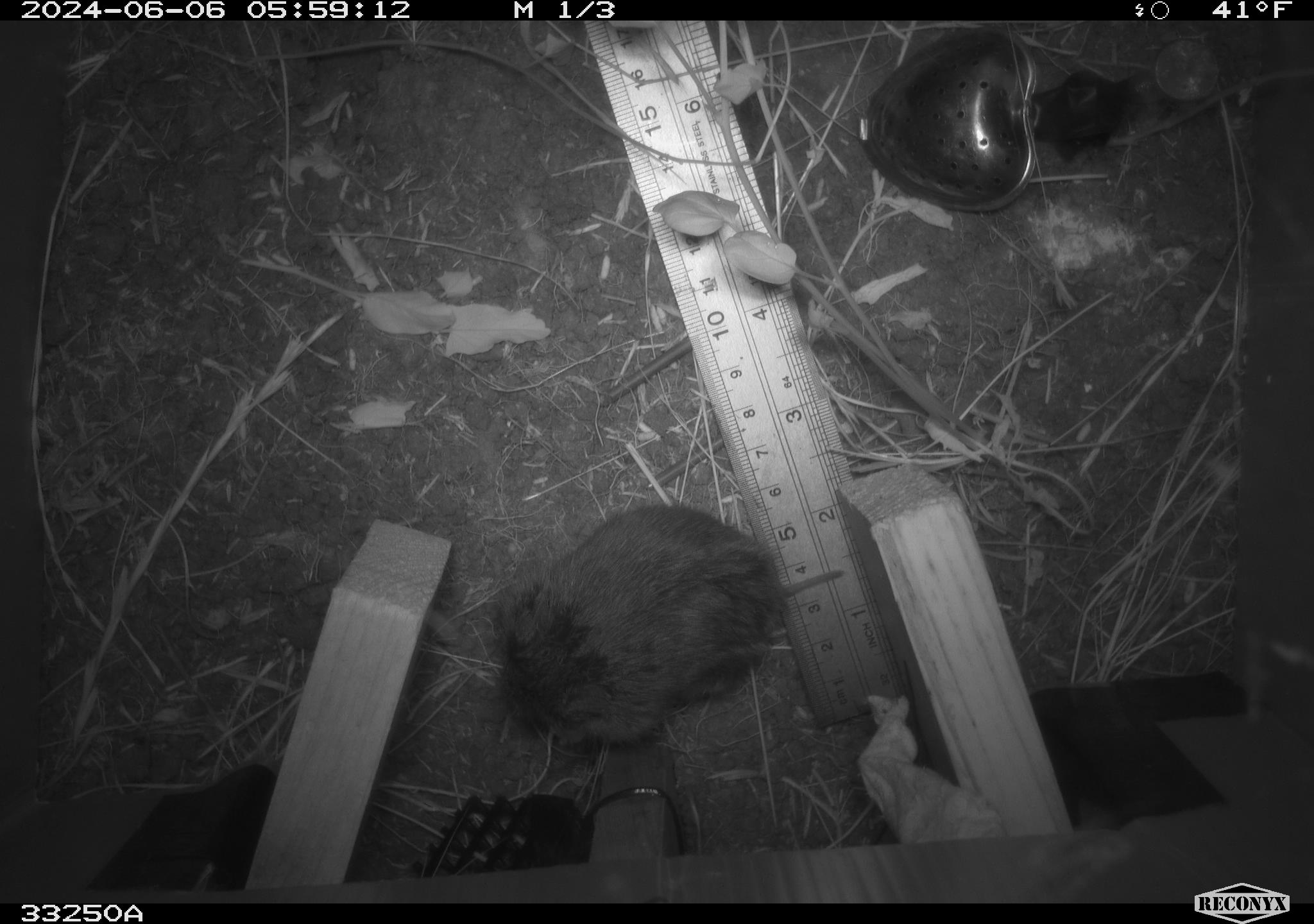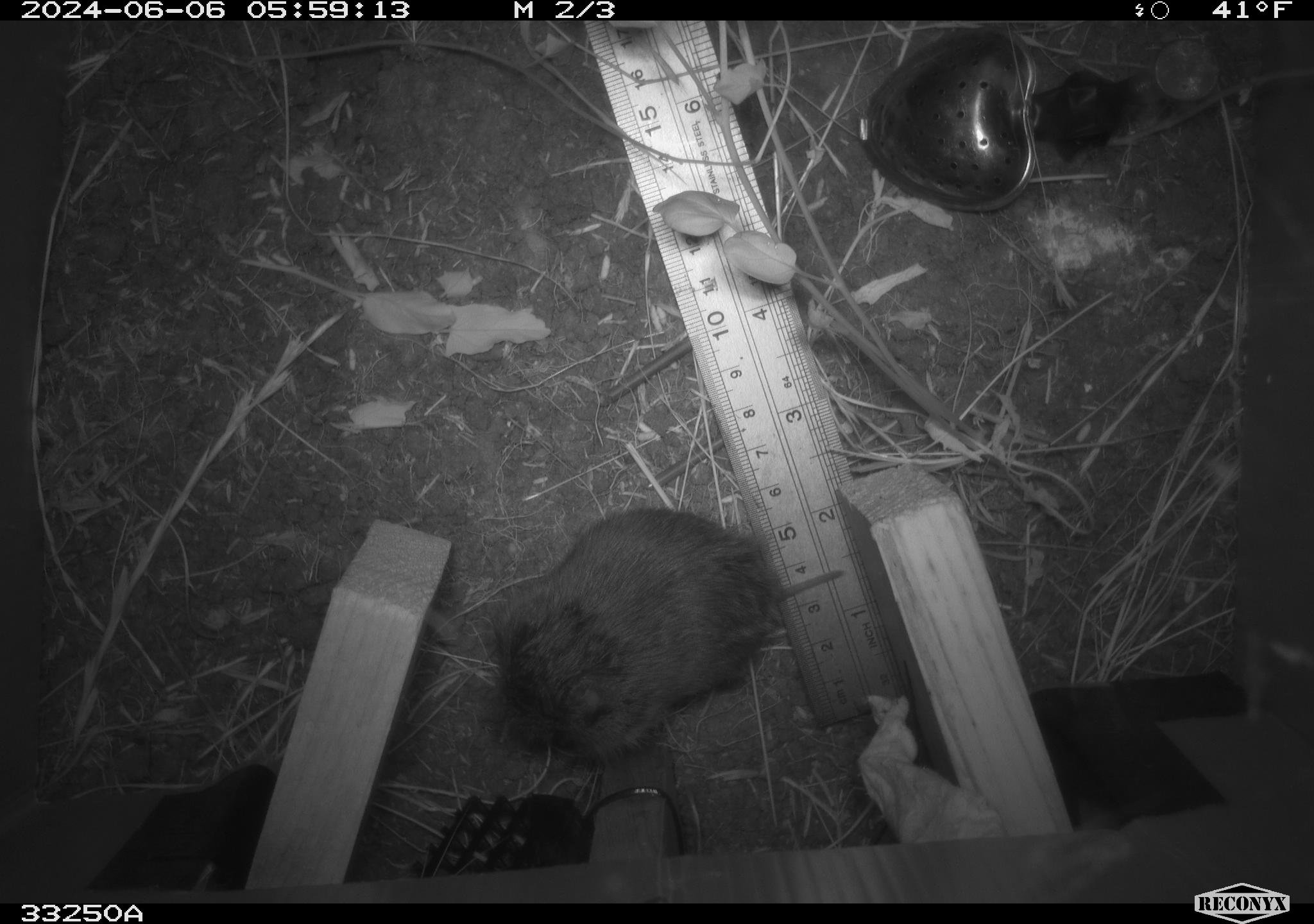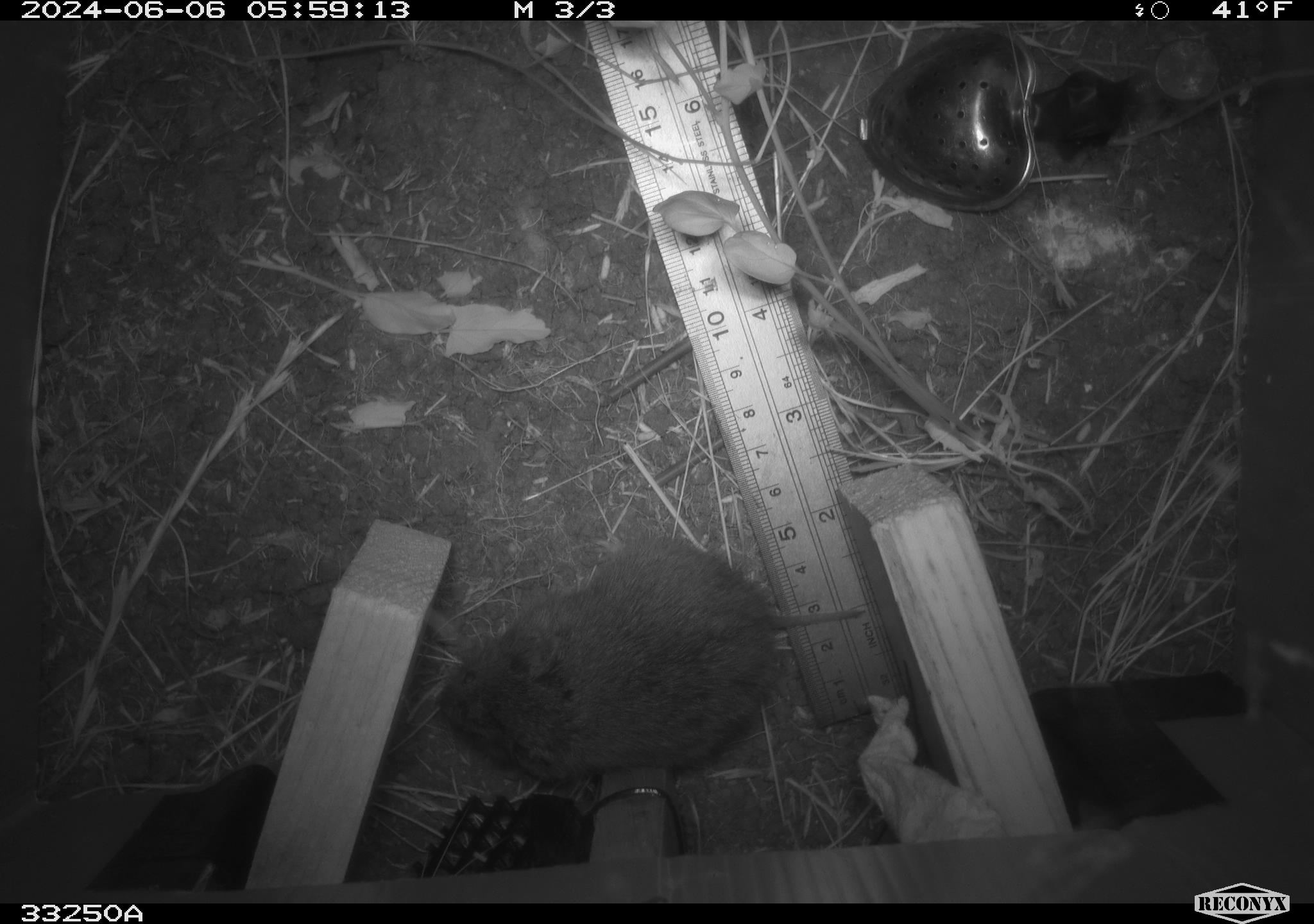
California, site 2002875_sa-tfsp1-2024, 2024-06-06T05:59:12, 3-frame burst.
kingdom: Animalia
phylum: Chordata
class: Mammalia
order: Rodentia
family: Cricetidae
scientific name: Arvicolinae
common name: voles, lemmings, and muskrats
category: arvicolinae subfamily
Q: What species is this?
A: Arvicolinae subfamily (voles, lemmings, and muskrats) (Arvicolinae).